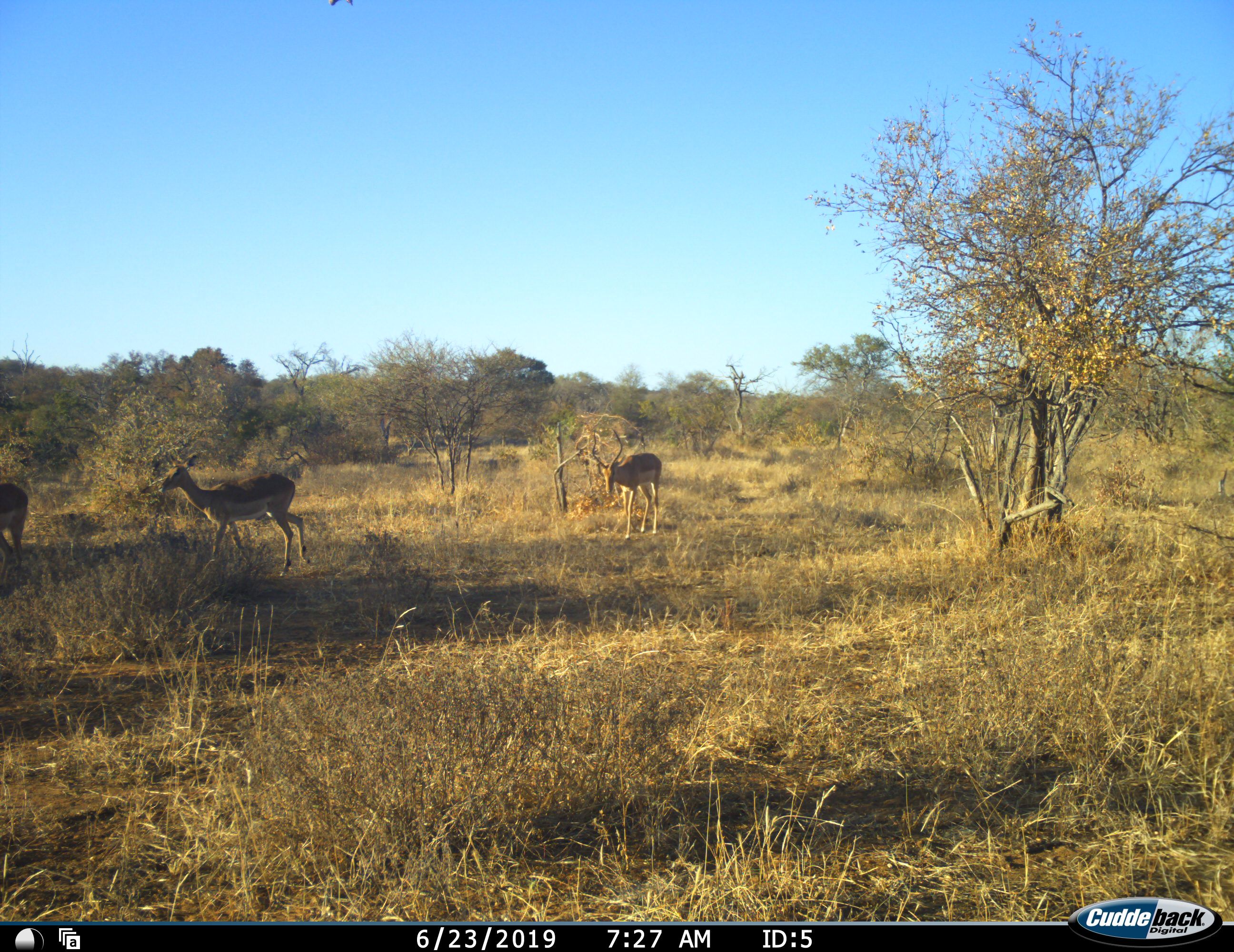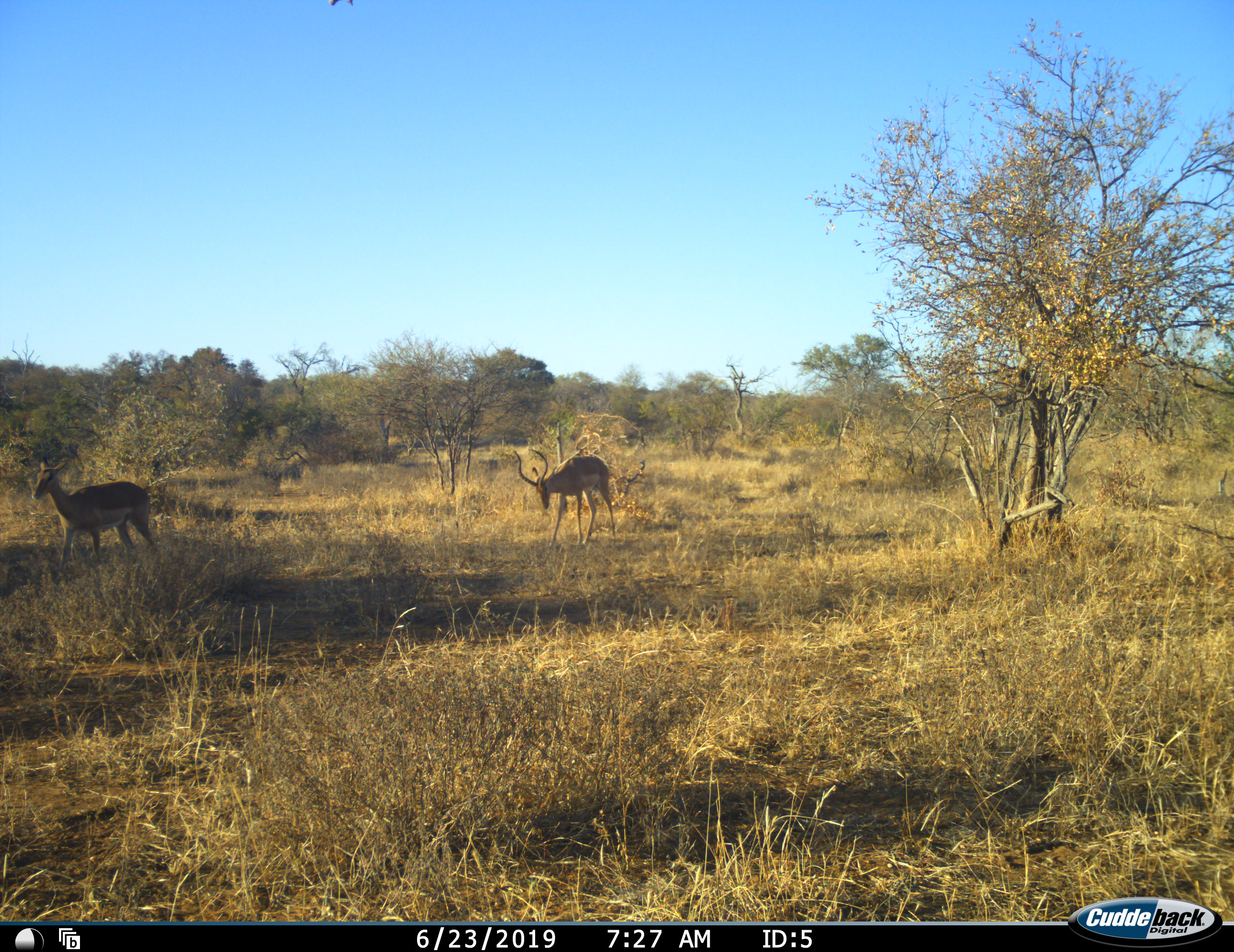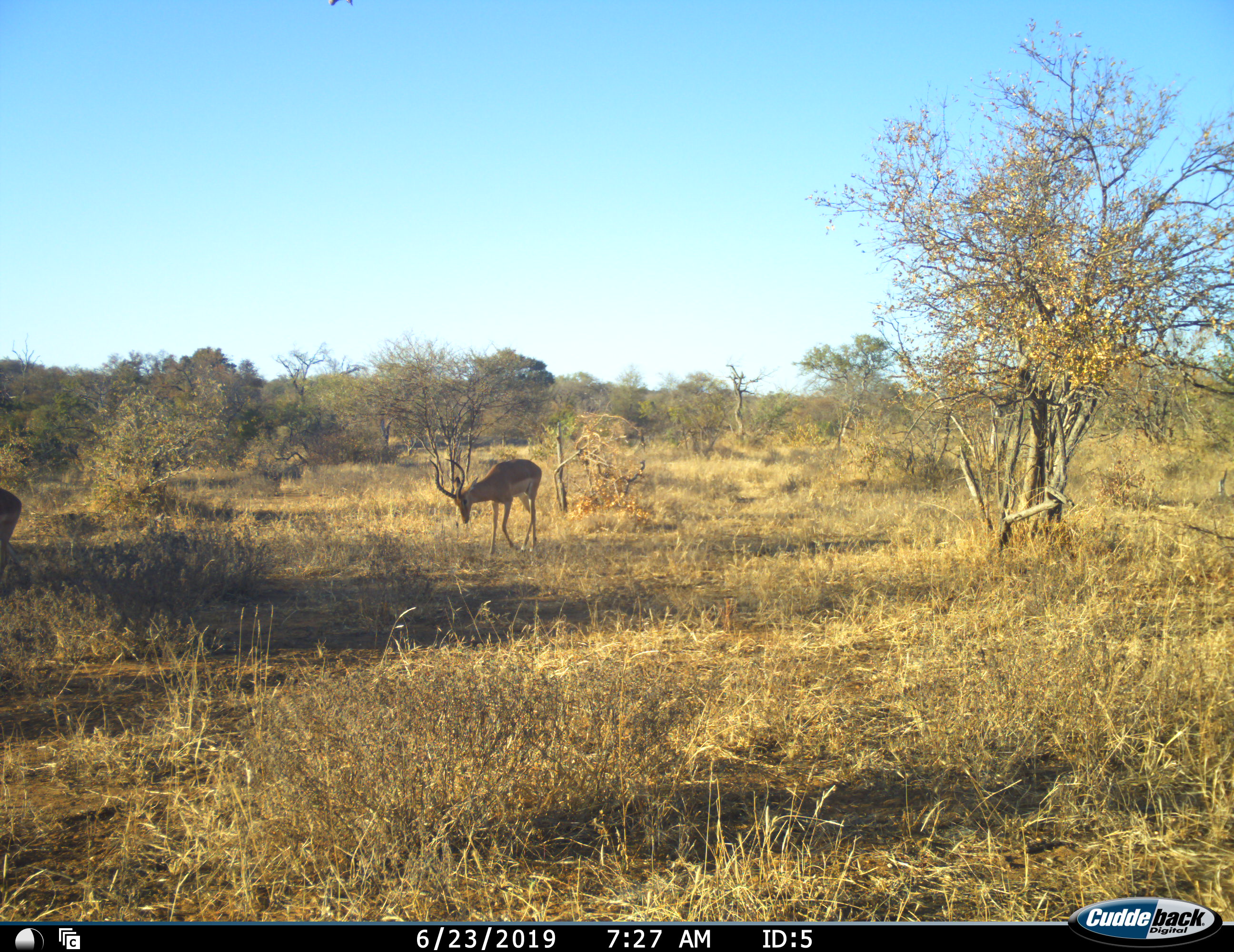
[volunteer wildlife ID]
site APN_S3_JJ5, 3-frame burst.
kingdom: Animalia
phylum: Chordata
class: Mammalia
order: Artiodactyla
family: Bovidae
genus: Aepyceros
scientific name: Aepyceros melampus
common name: impala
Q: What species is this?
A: Impala (Aepyceros melampus).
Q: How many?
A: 3.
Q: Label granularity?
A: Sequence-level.